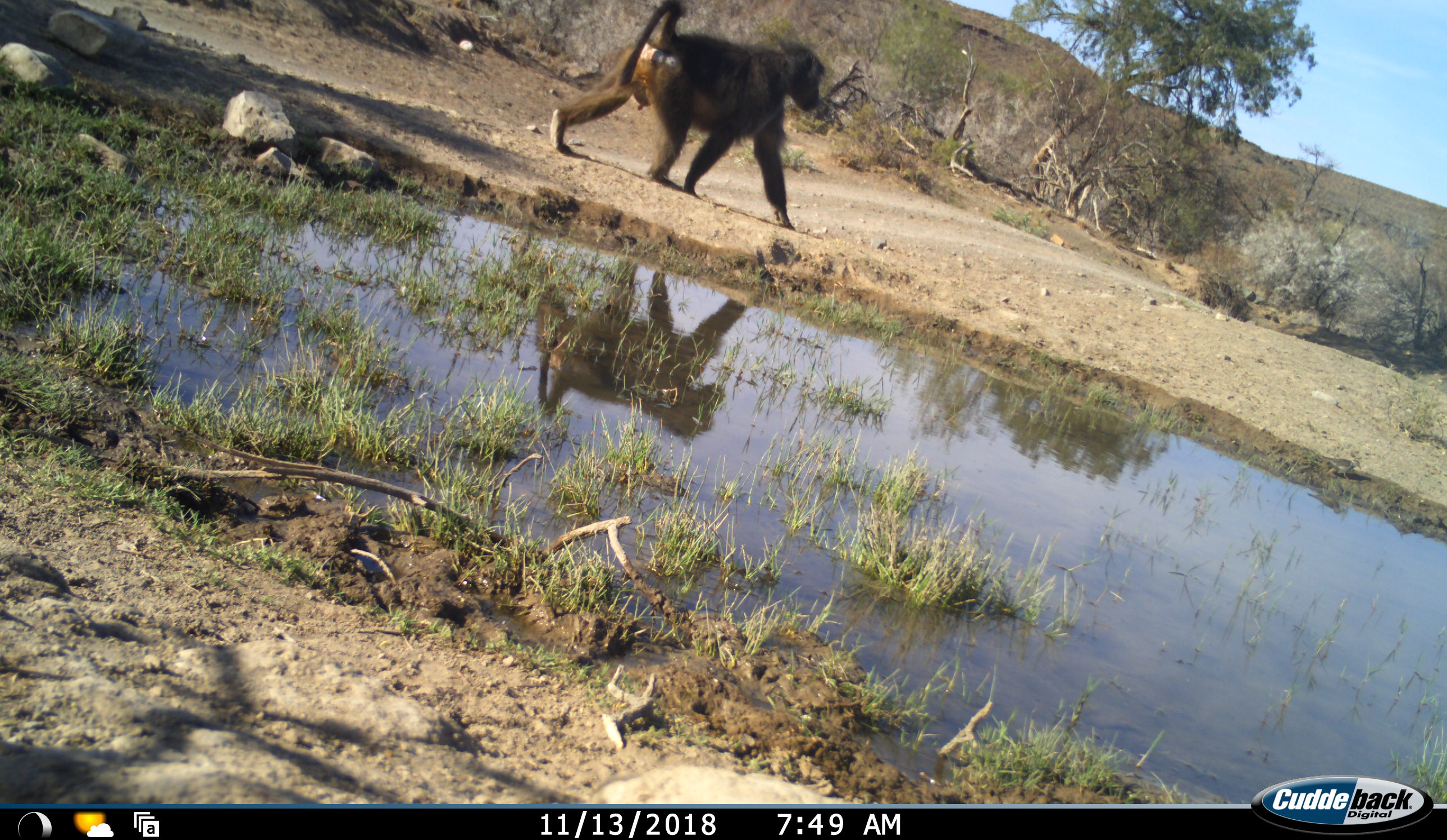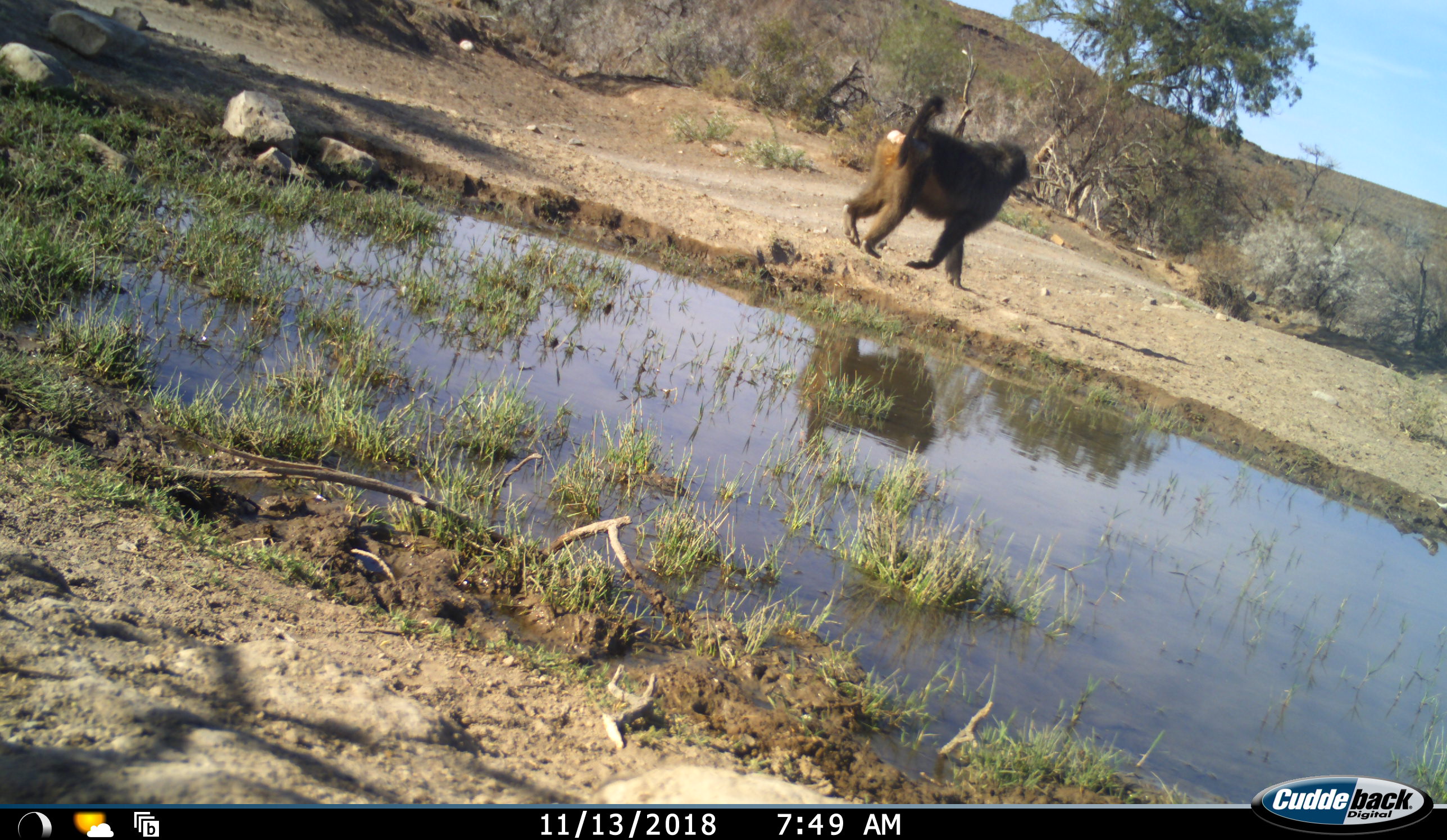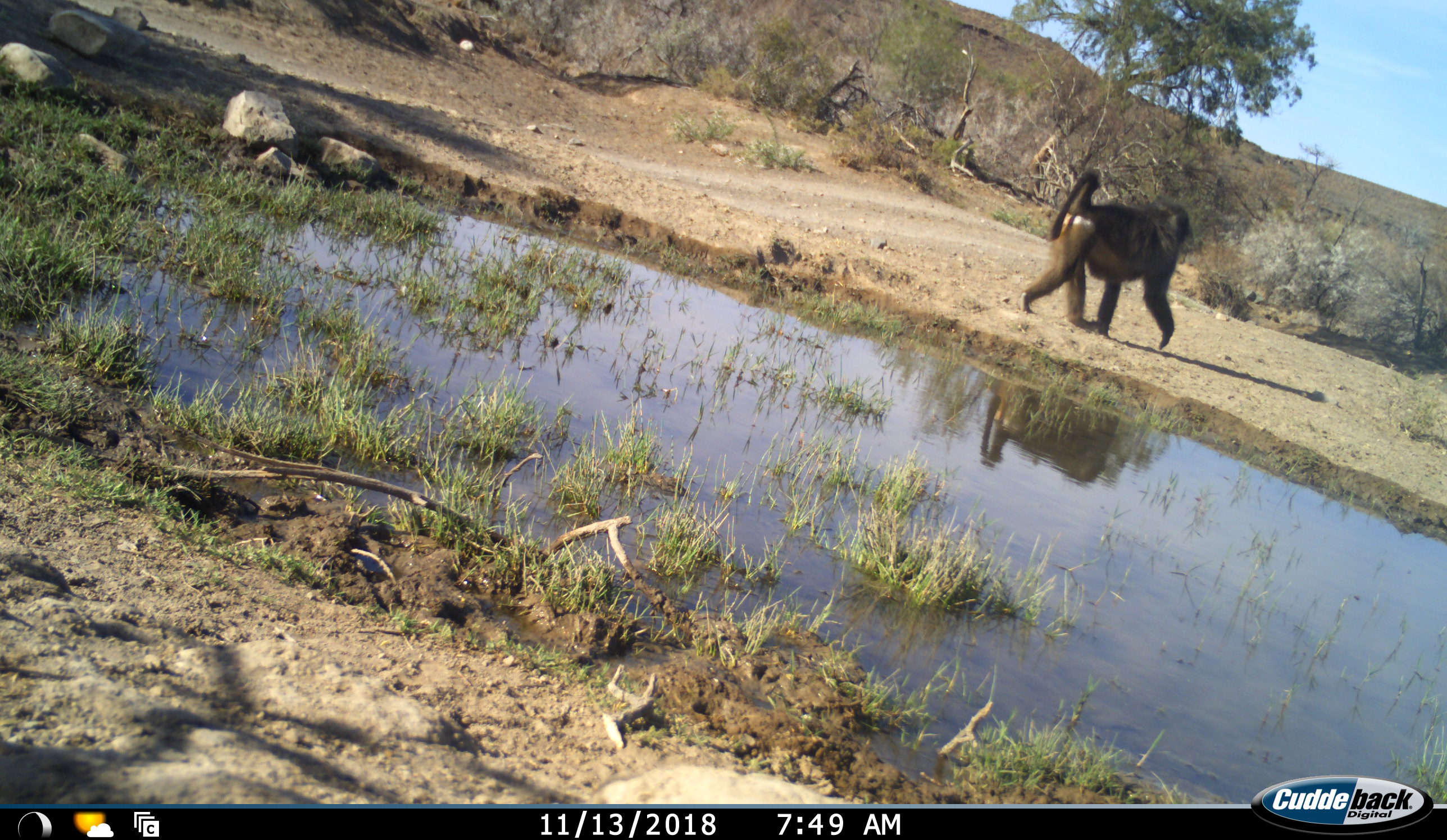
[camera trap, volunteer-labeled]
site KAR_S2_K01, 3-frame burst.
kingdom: Animalia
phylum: Chordata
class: Mammalia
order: Primates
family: Cercopithecidae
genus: Papio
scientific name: Papio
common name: baboon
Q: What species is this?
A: Baboon (Papio).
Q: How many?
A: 1.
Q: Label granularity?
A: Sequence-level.